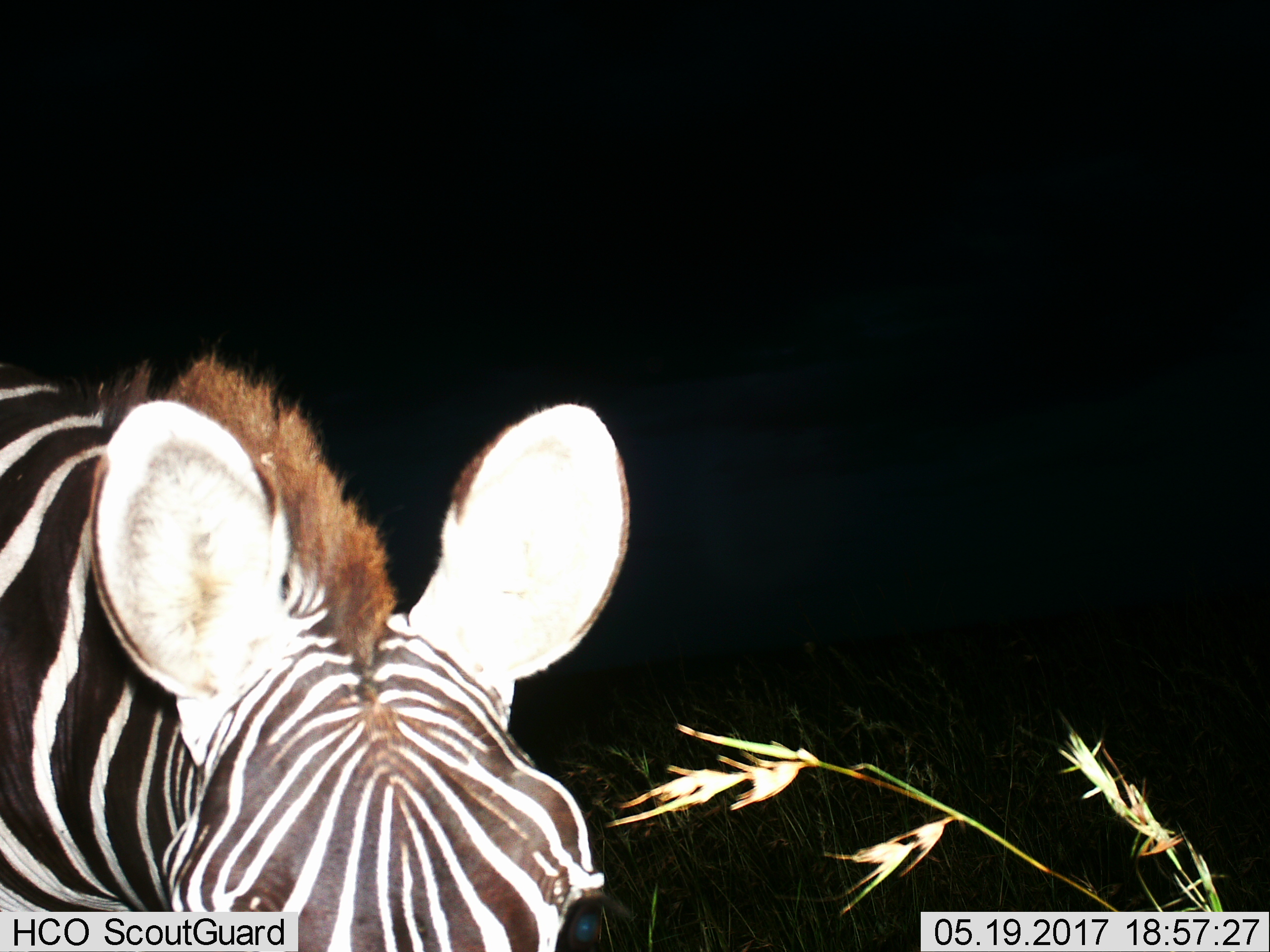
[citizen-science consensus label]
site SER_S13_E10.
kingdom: Animalia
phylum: Chordata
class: Mammalia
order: Perissodactyla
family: Equidae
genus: Equus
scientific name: Equus quagga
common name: plains zebra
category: zebraplains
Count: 1.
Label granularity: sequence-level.